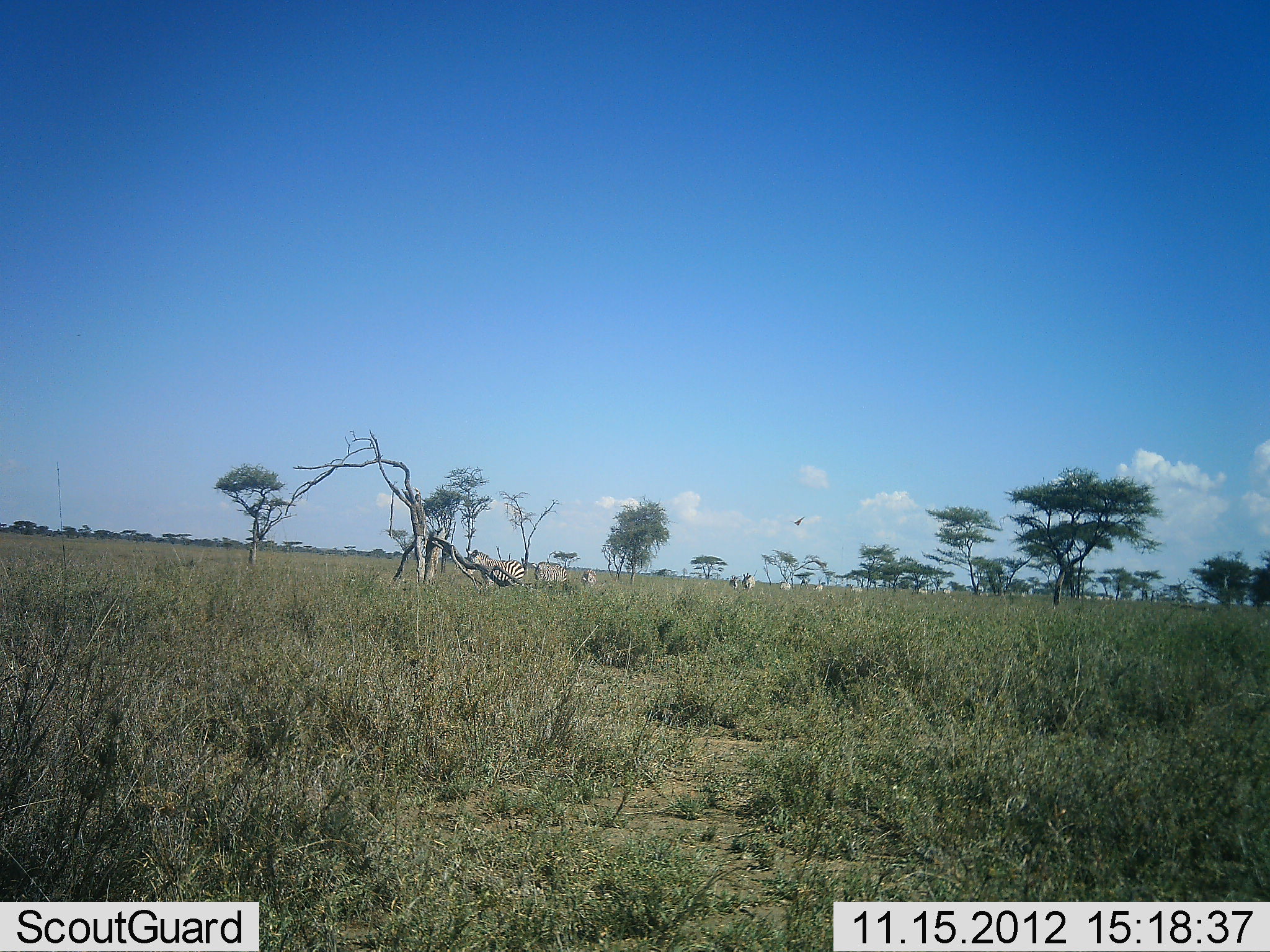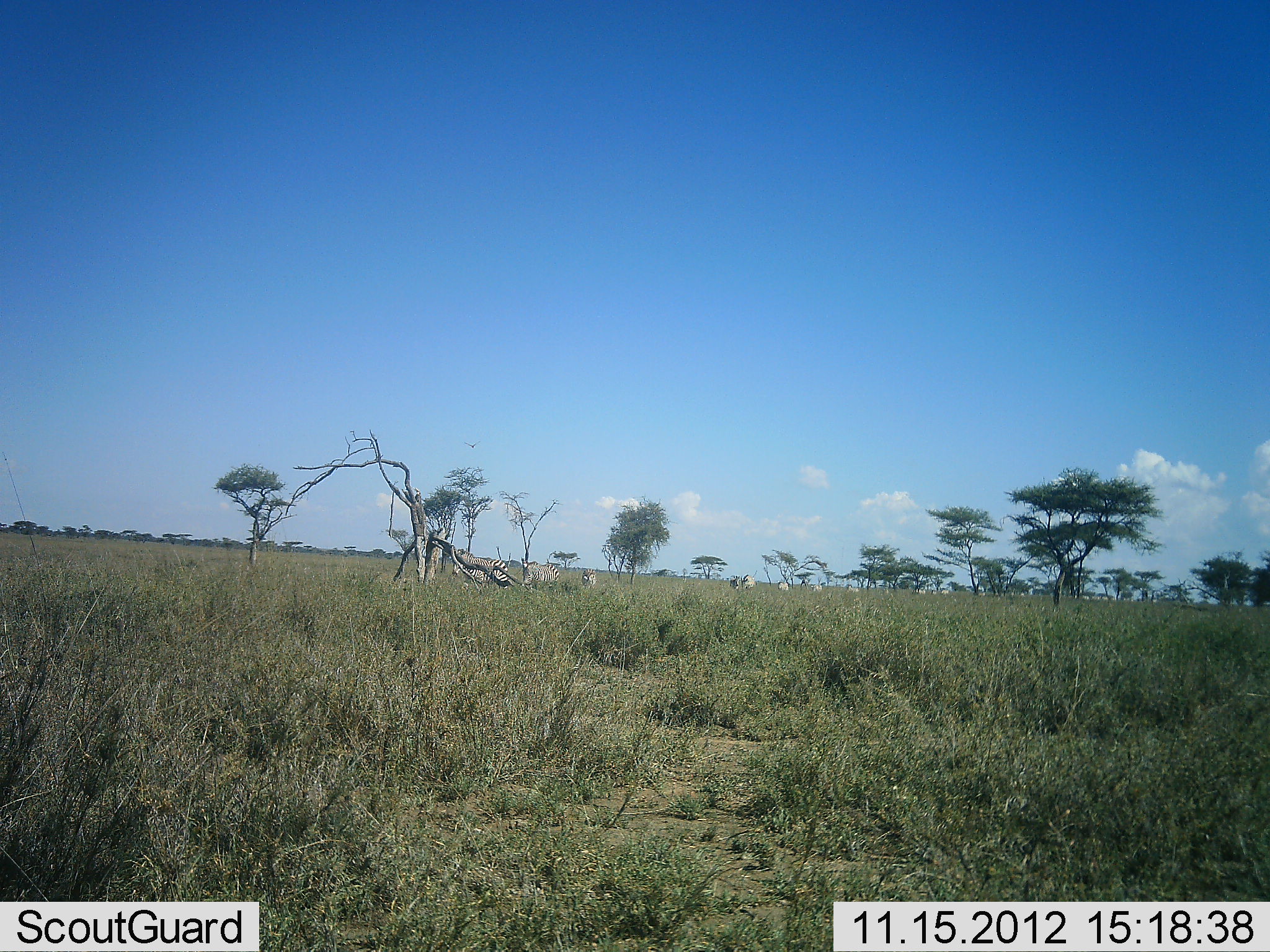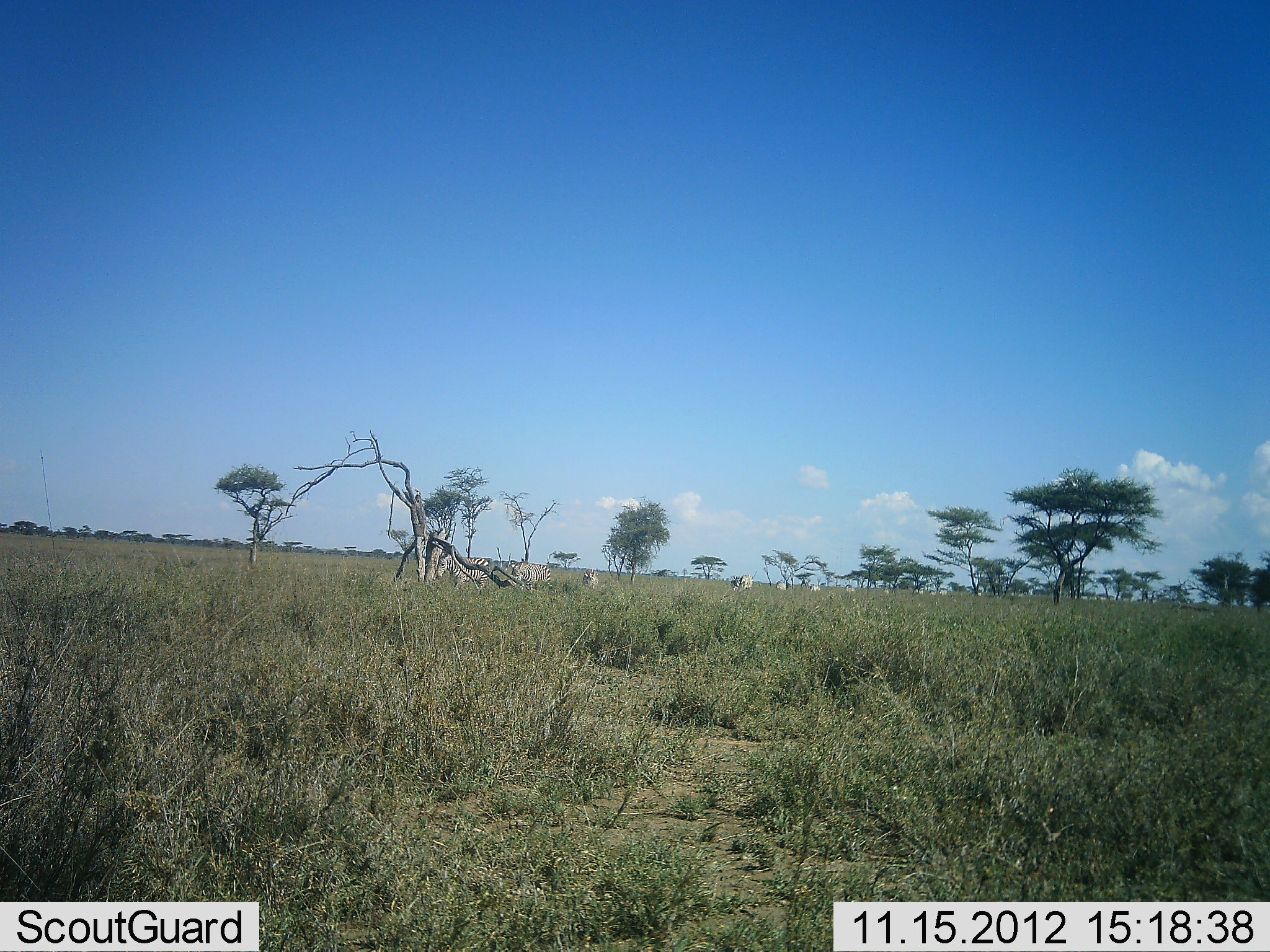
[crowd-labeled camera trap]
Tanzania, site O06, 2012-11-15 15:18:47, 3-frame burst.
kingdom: Animalia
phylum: Chordata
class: Mammalia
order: Perissodactyla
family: Equidae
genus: Equus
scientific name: Equus quagga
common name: plains zebra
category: zebra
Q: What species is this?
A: Zebra (plains zebra) (Equus quagga).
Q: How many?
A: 8.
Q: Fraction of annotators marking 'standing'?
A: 18%.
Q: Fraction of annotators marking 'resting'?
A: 0%.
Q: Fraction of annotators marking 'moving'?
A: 100%.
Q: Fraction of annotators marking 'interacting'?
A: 0%.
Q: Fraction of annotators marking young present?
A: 0%.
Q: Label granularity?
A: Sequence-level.